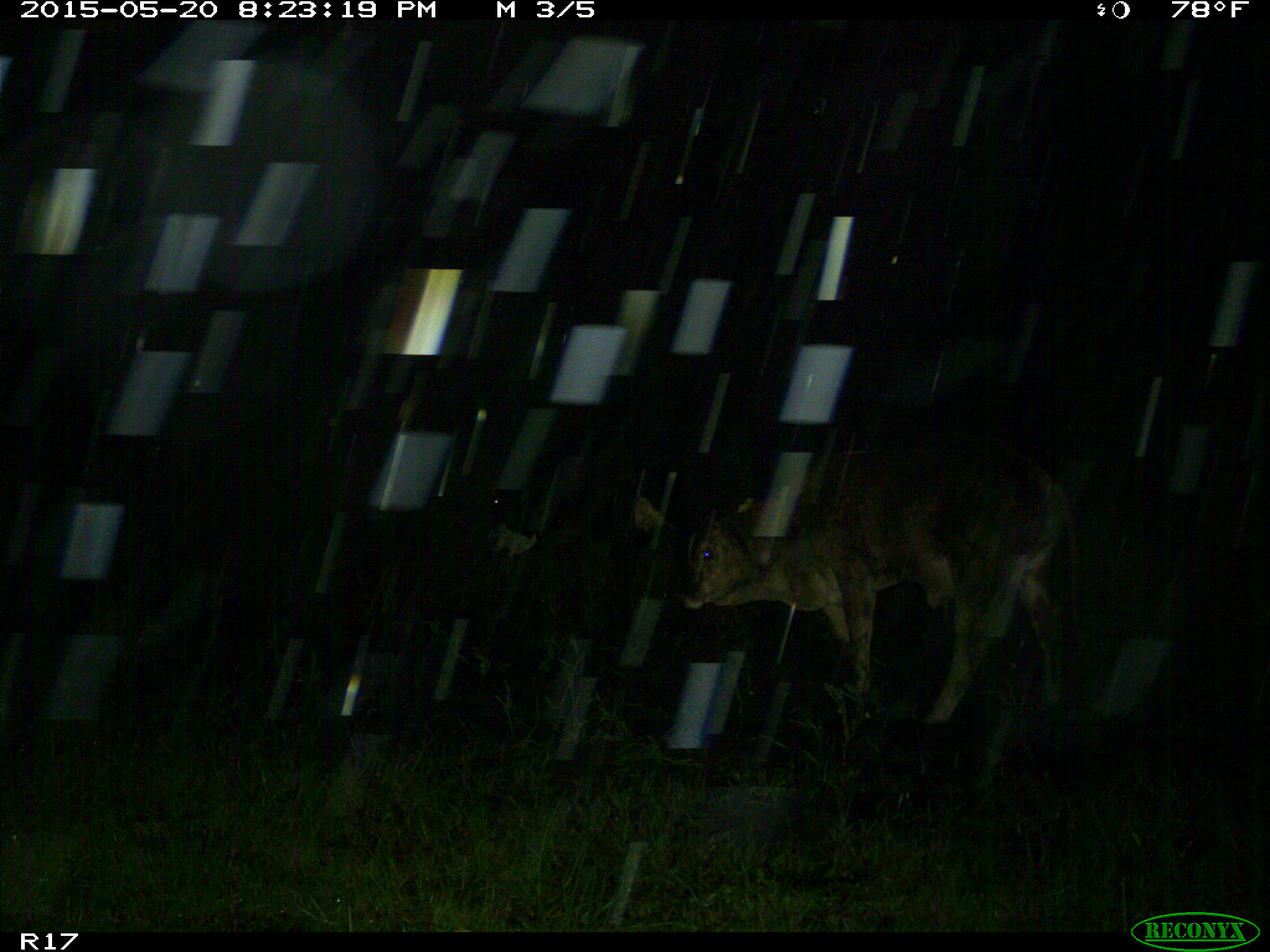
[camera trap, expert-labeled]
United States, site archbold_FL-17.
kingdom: Animalia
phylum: Chordata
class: Mammalia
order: Artiodactyla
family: Bovidae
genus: Bos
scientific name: Bos taurus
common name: domestic cow